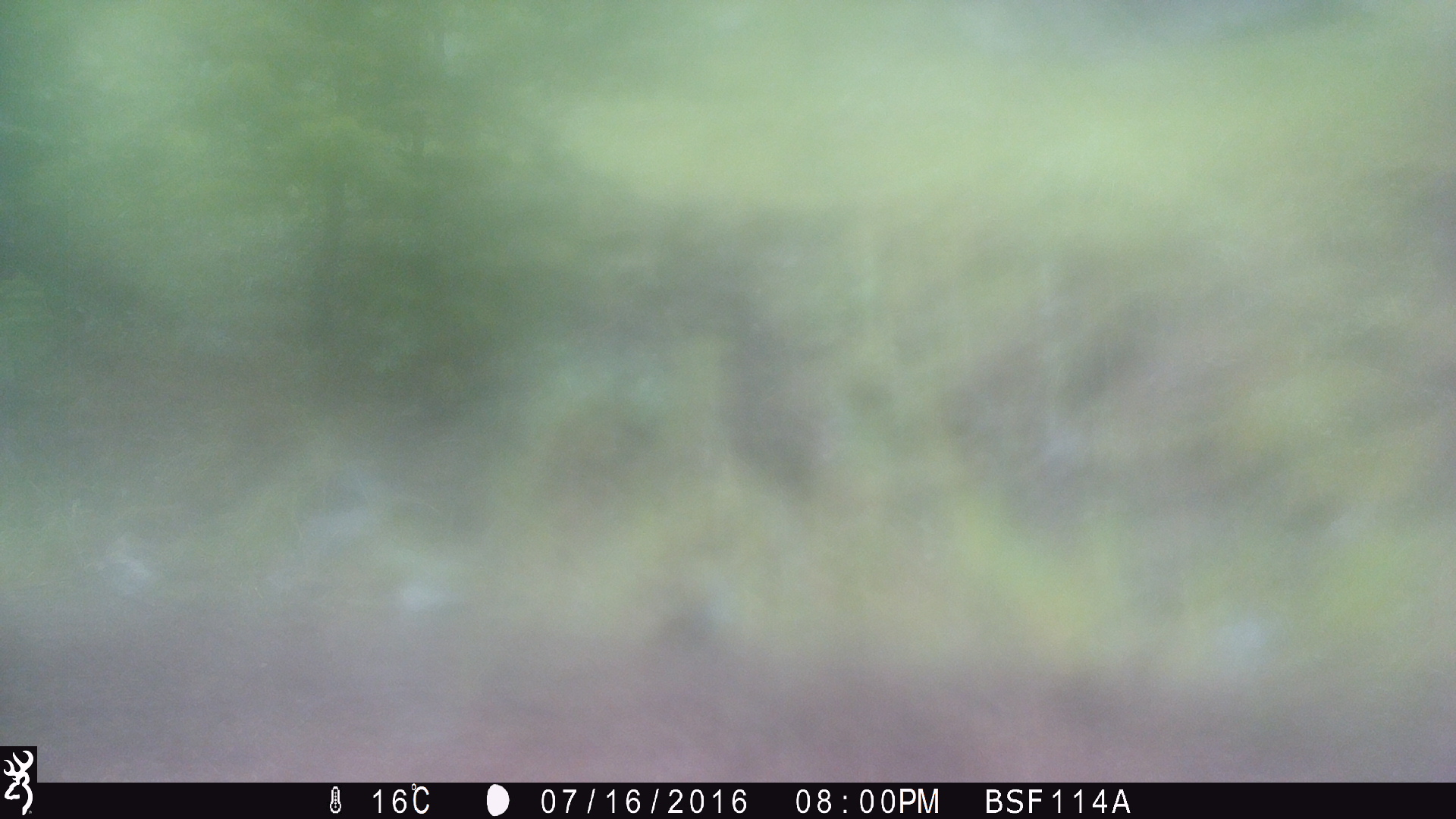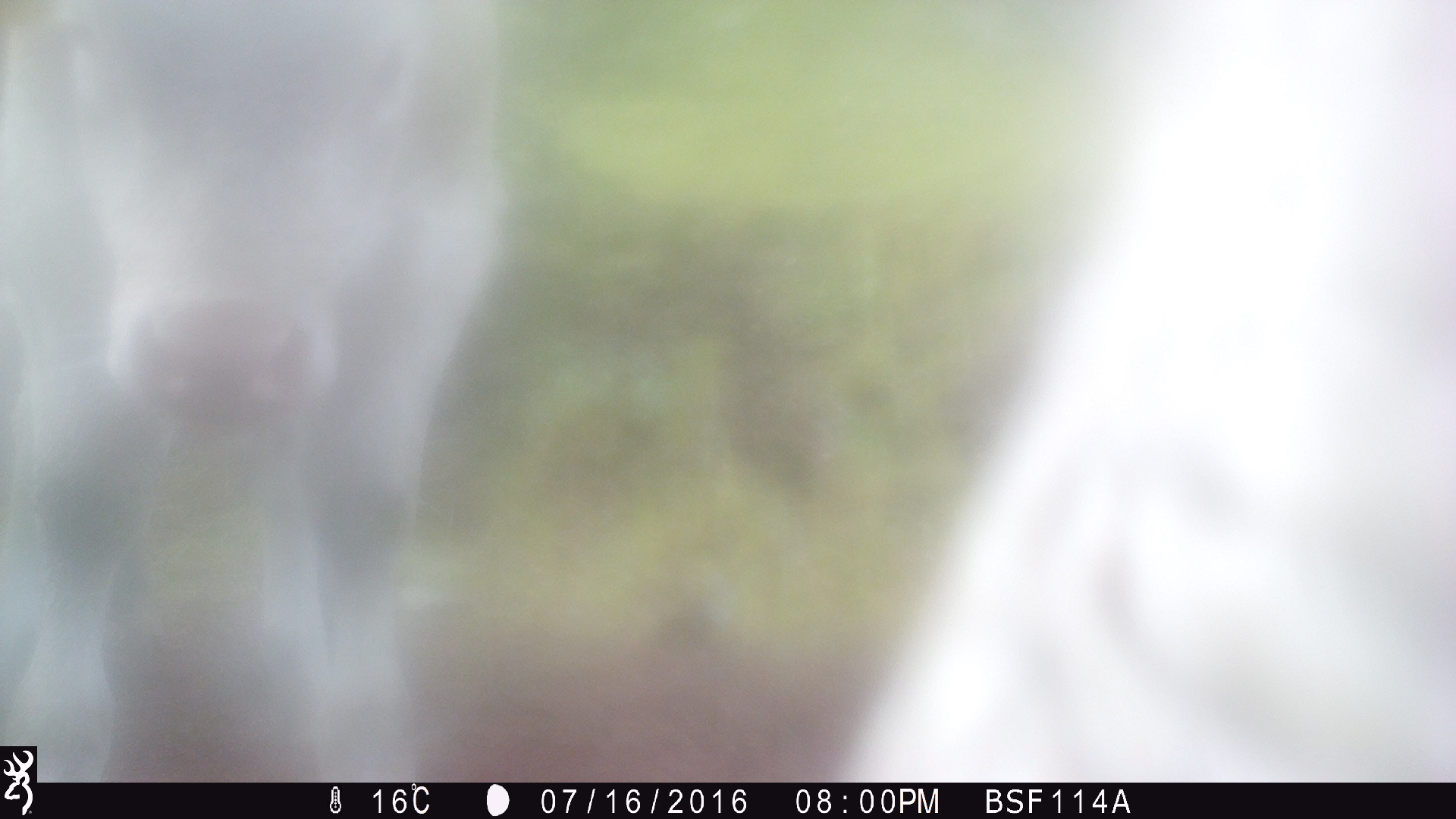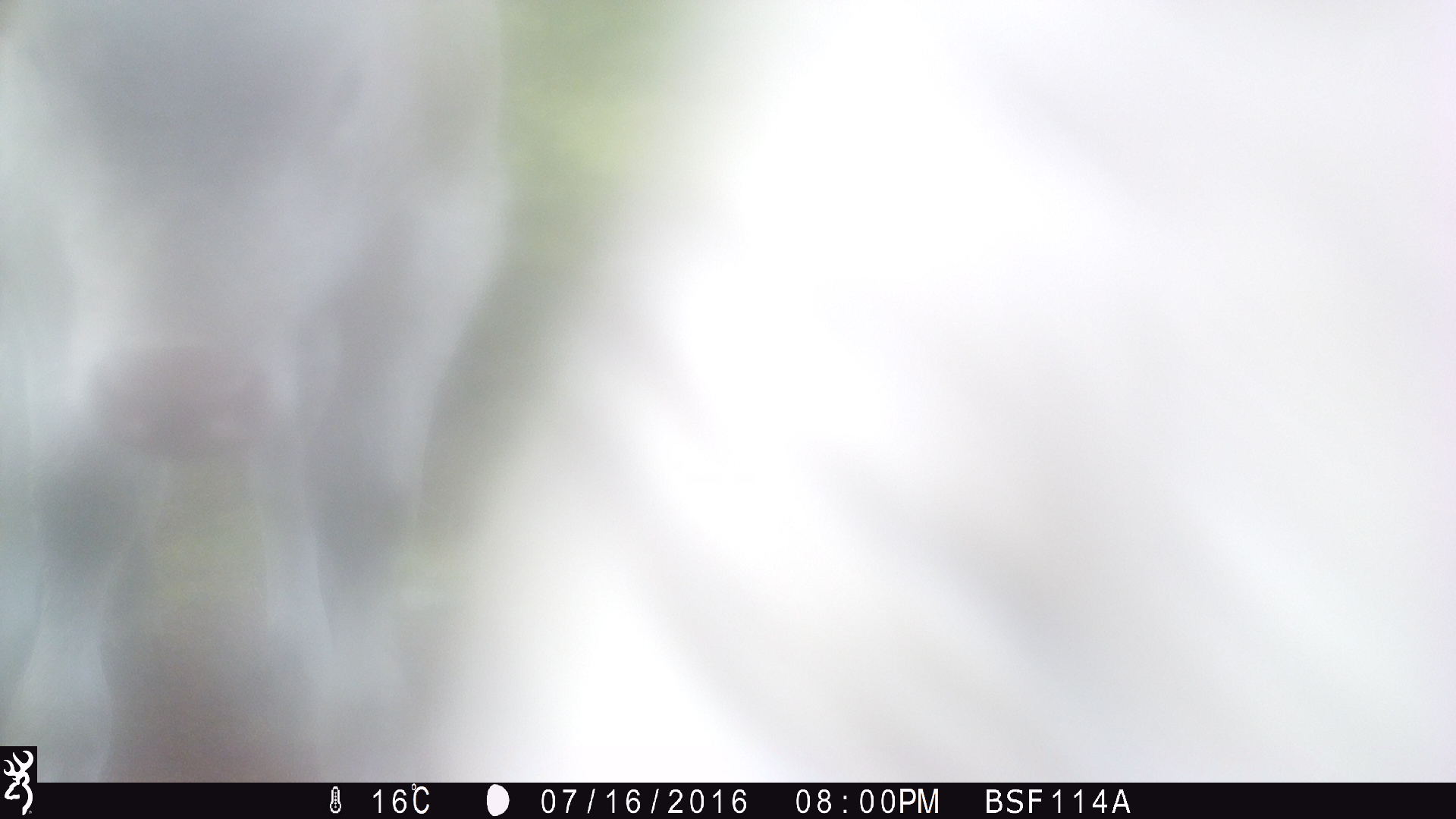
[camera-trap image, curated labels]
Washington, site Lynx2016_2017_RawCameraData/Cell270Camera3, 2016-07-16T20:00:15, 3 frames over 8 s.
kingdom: Animalia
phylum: Chordata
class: Mammalia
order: Artiodactyla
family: Bovidae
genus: Bos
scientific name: Bos taurus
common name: domestic cattle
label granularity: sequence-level